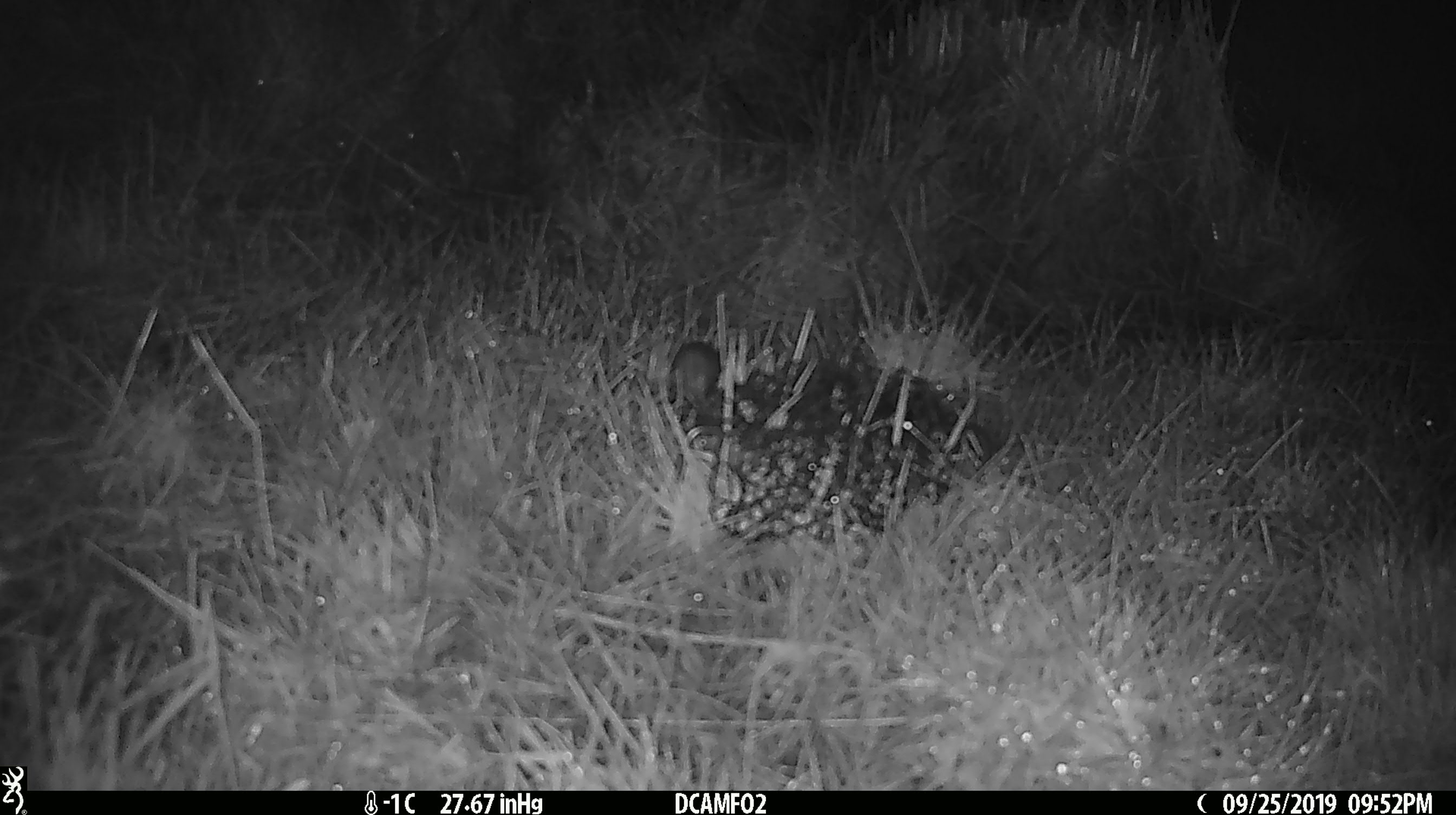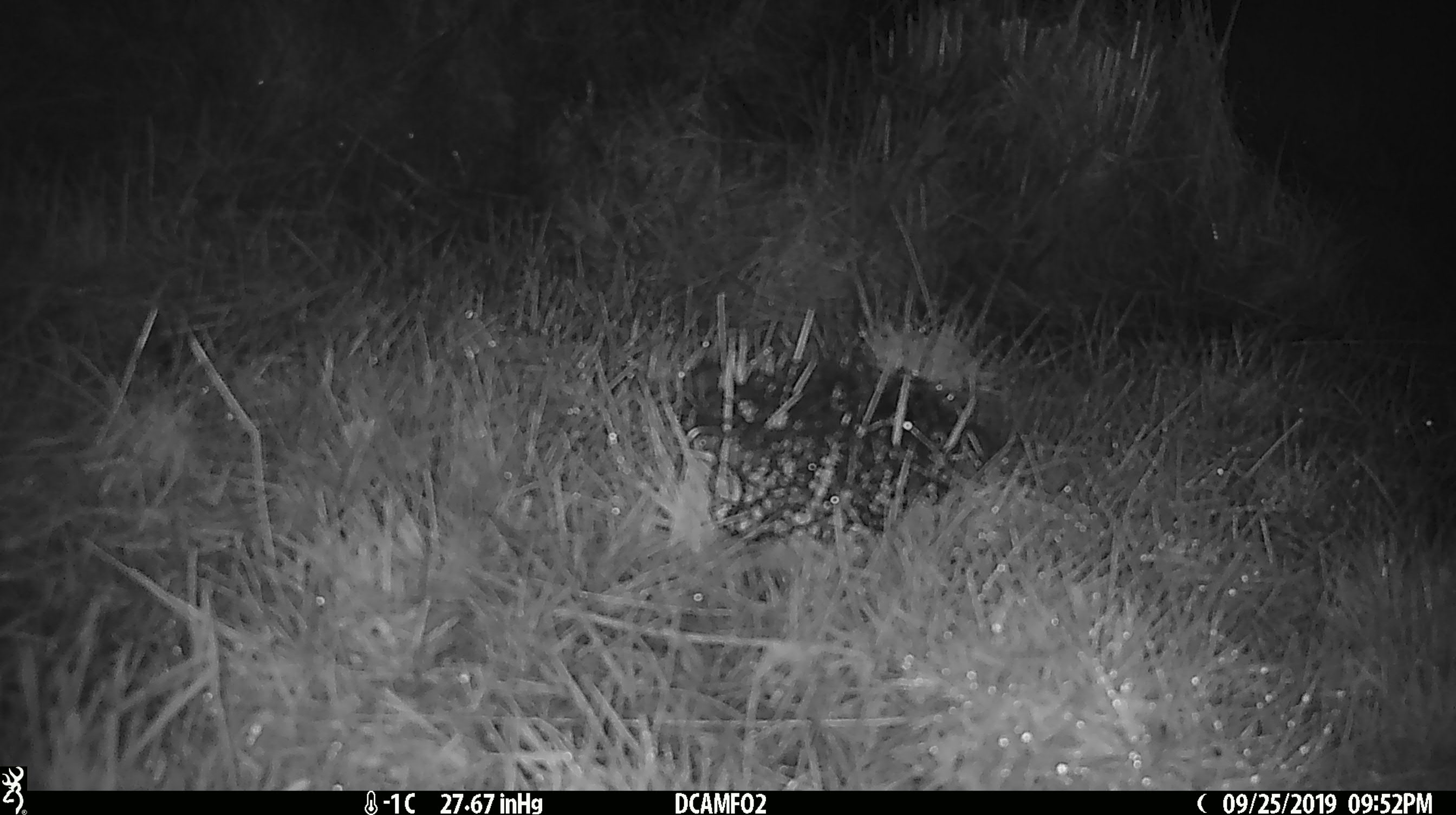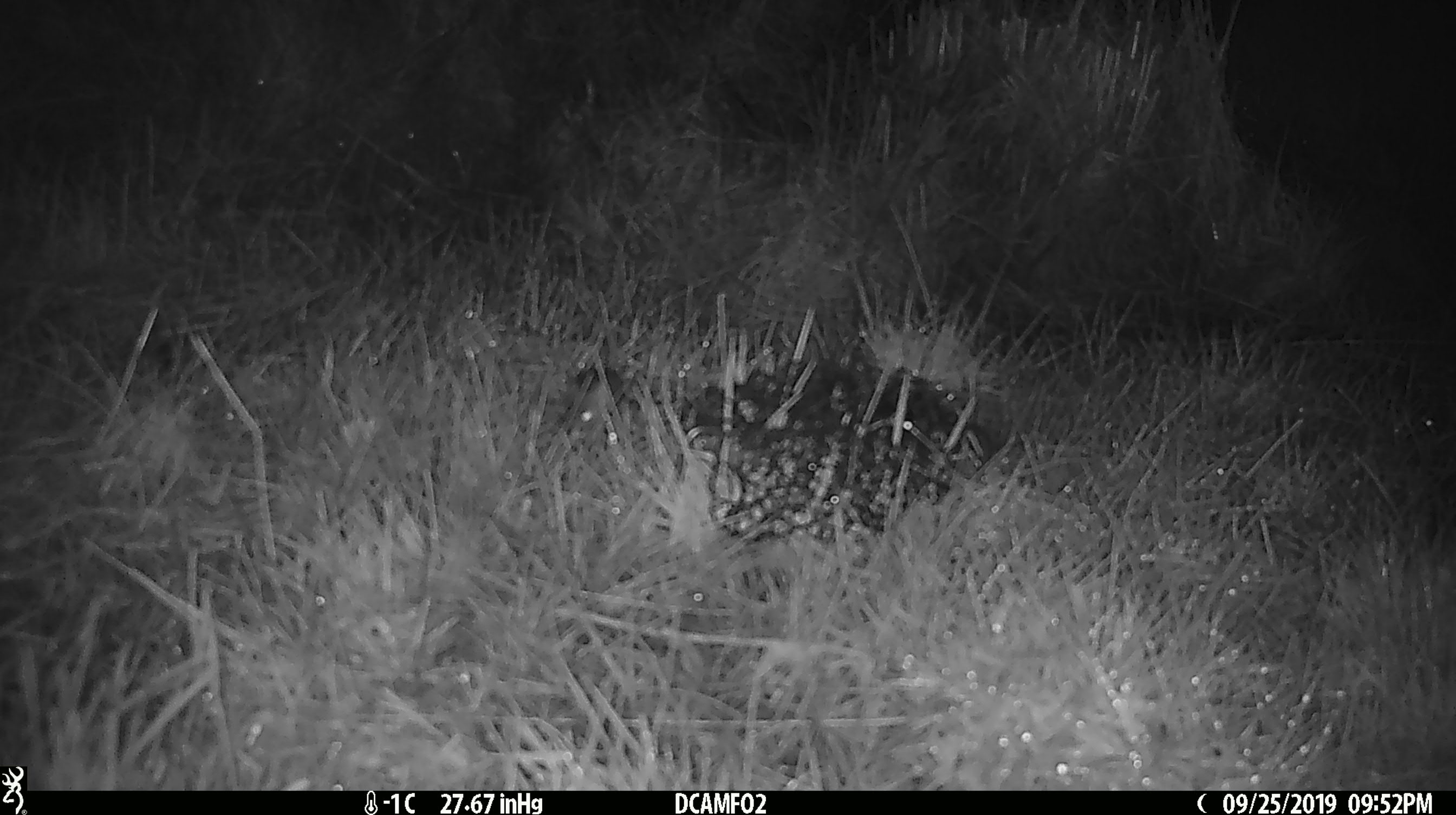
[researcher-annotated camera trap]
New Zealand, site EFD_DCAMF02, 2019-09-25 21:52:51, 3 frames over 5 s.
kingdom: Animalia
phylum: Chordata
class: Mammalia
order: Rodentia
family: Muridae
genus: Mus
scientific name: Mus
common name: mouse